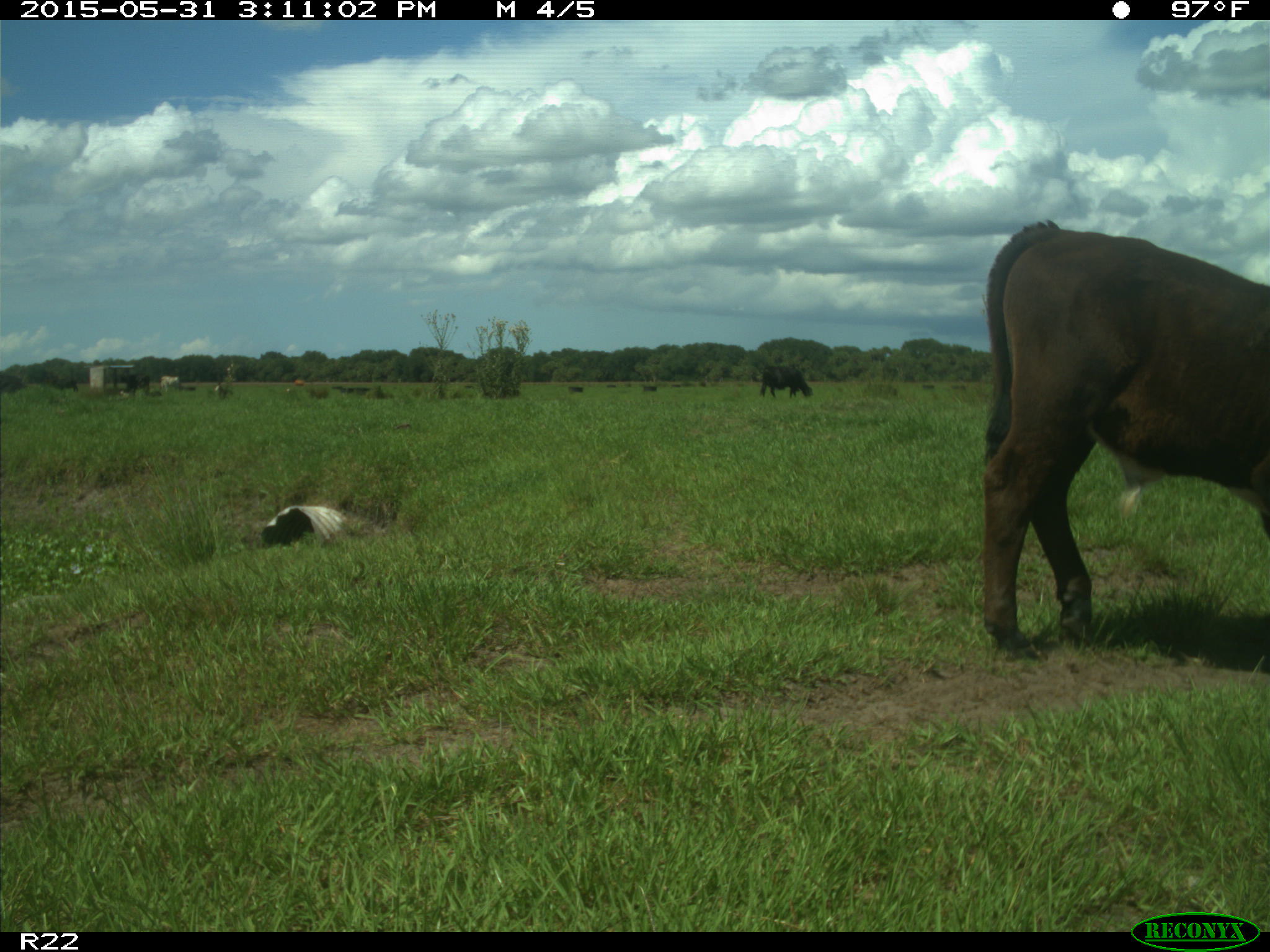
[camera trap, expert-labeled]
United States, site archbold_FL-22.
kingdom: Animalia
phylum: Chordata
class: Mammalia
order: Artiodactyla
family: Bovidae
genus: Bos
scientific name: Bos taurus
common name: domestic cow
Bos taurus (domestic cow).